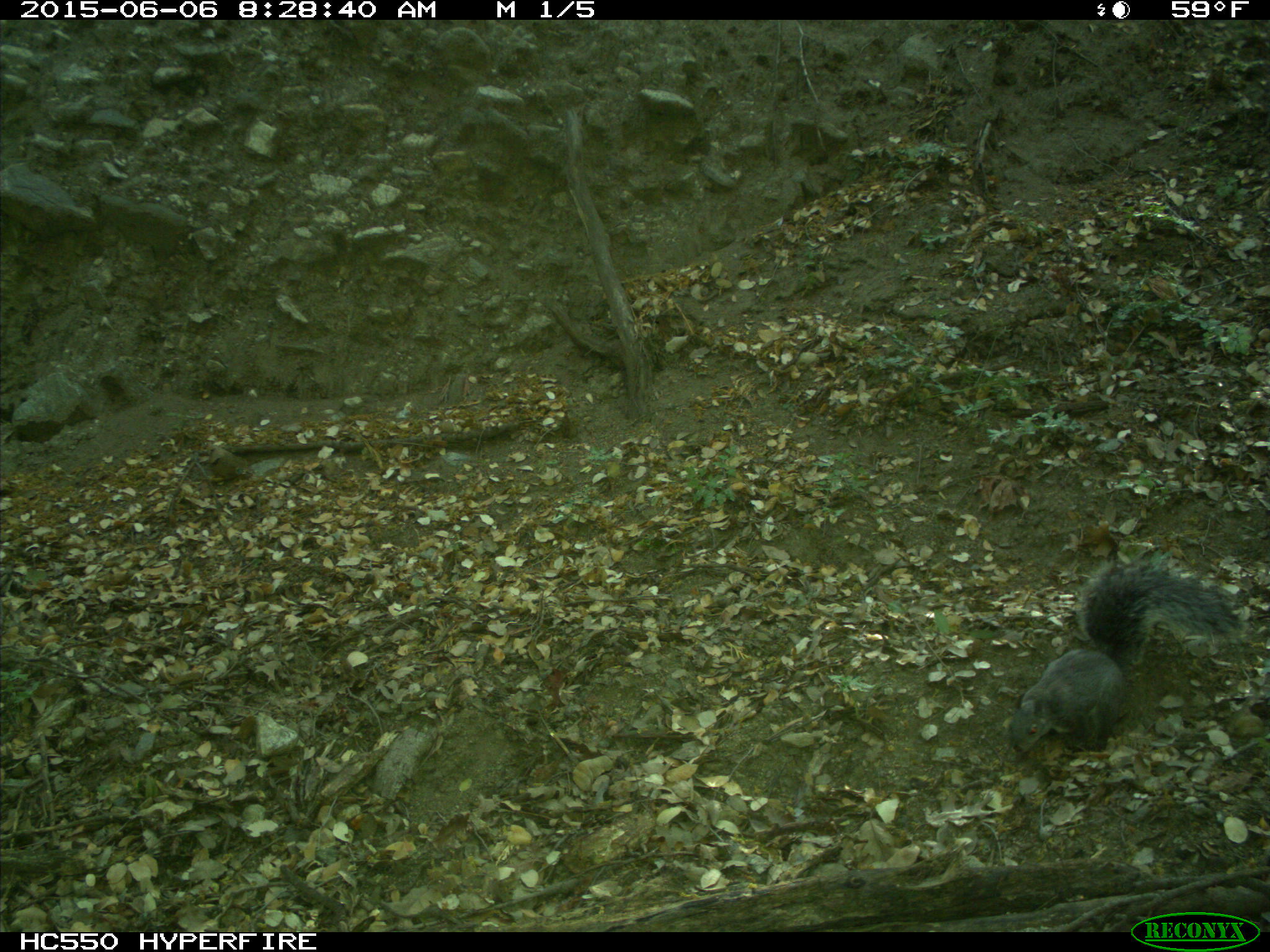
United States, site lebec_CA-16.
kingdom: Animalia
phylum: Chordata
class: Mammalia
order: Rodentia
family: Sciuridae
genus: Sciurus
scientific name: Sciurus carolinensis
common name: eastern gray squirrel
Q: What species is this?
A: Sciurus carolinensis (eastern gray squirrel).